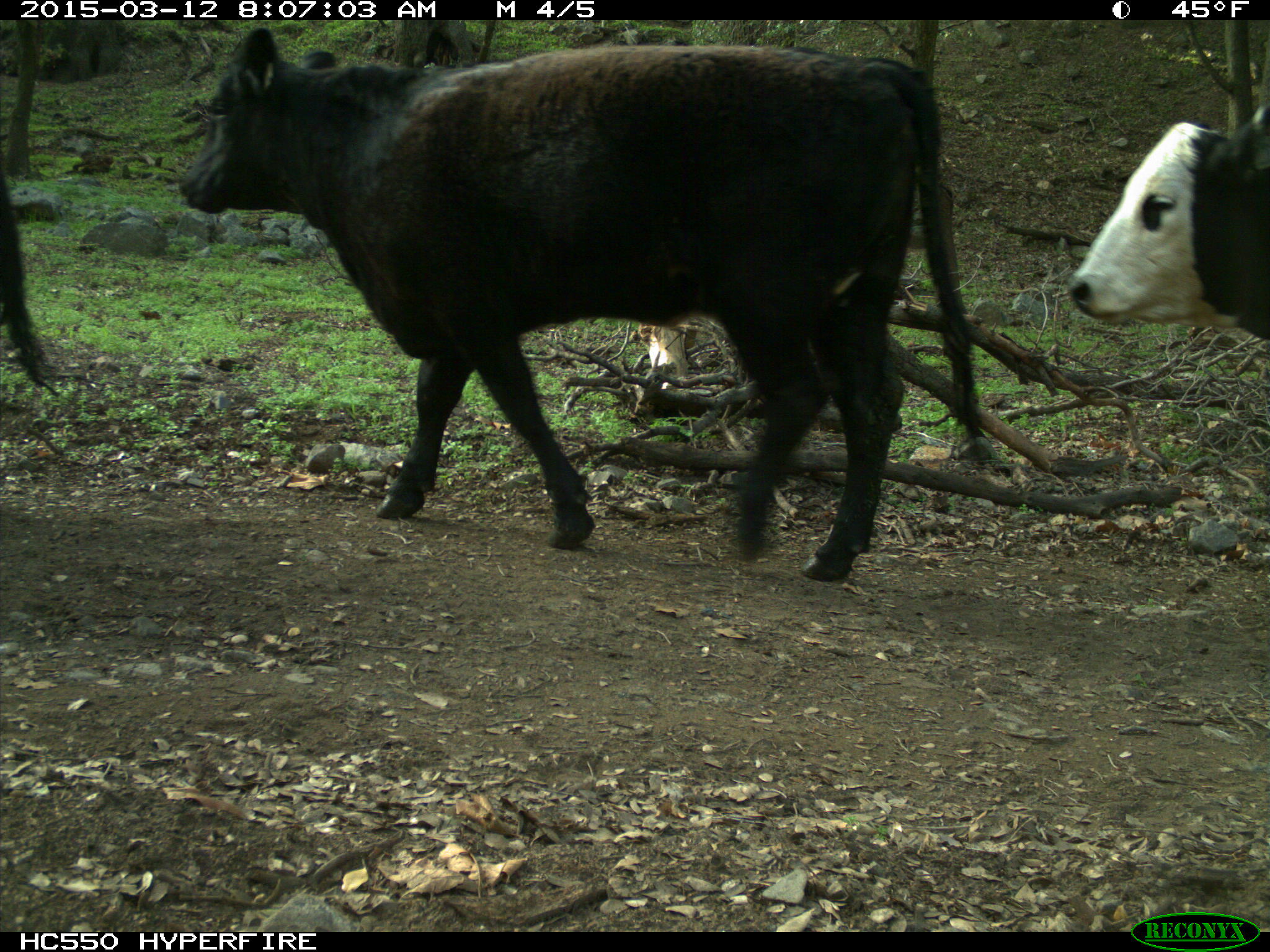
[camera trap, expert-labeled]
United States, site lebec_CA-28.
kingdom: Animalia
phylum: Chordata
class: Mammalia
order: Artiodactyla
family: Bovidae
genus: Bos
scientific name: Bos taurus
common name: domestic cow